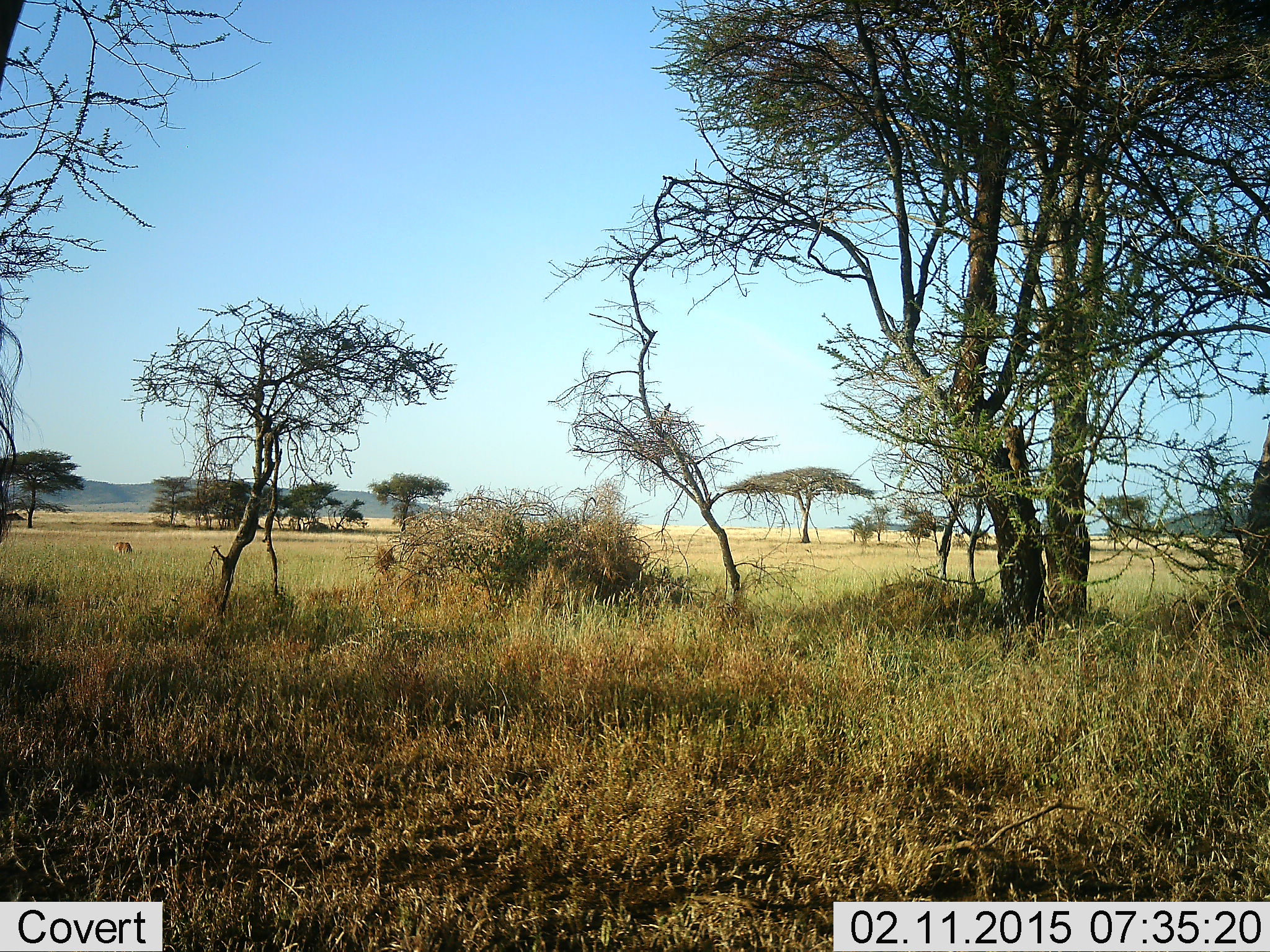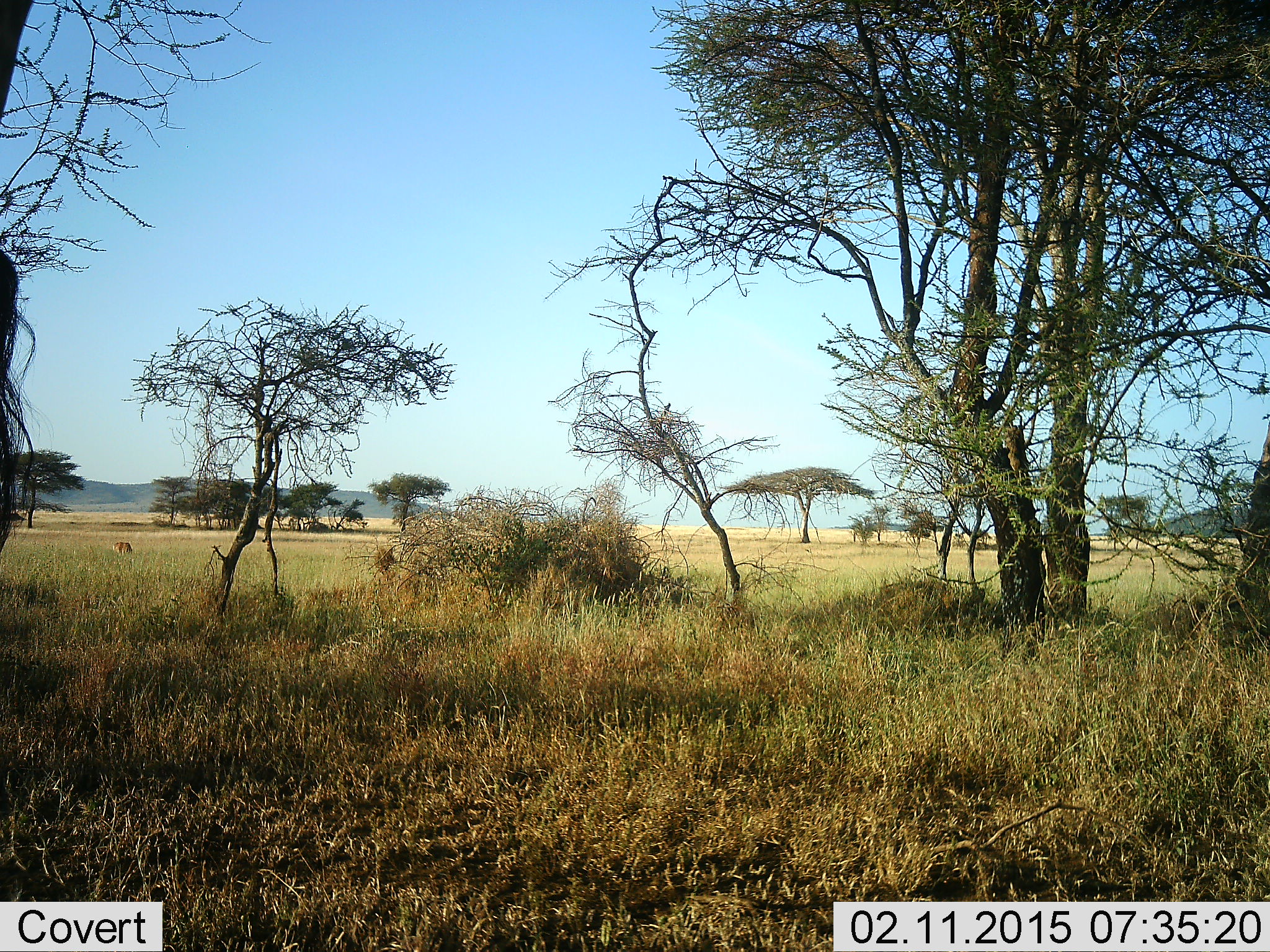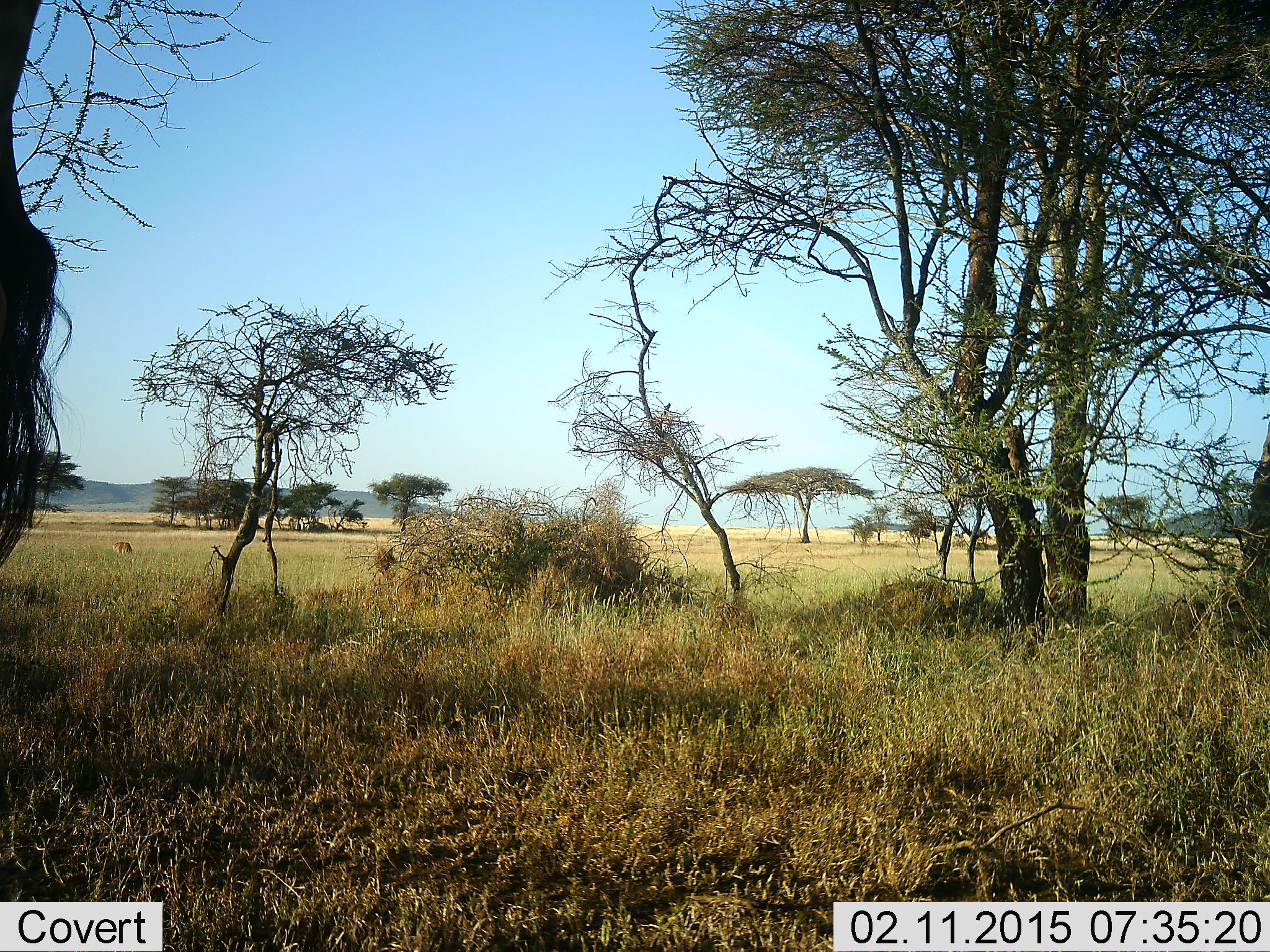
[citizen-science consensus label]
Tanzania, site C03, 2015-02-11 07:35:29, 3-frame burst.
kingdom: Animalia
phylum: Chordata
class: Mammalia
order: Artiodactyla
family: Bovidae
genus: Connochaetes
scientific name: Connochaetes taurinus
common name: blue wildebeest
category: wildebeest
Wildebeest (blue wildebeest) (Connochaetes taurinus), count 1. Behavior (volunteer vote fractions): standing 100%, resting 0%, moving 0%, interacting 0%. Young present (vote fraction): 0%. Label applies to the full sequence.